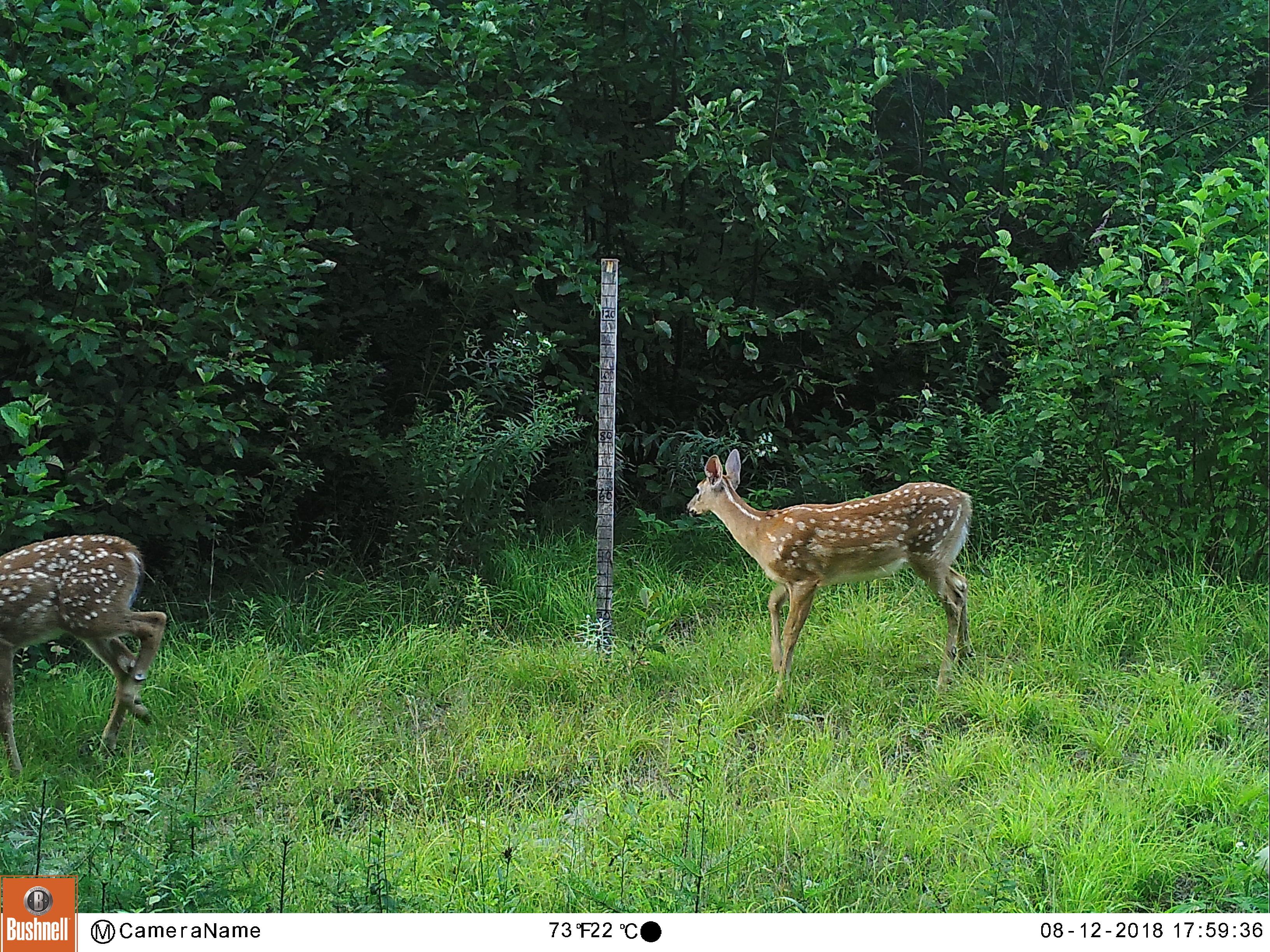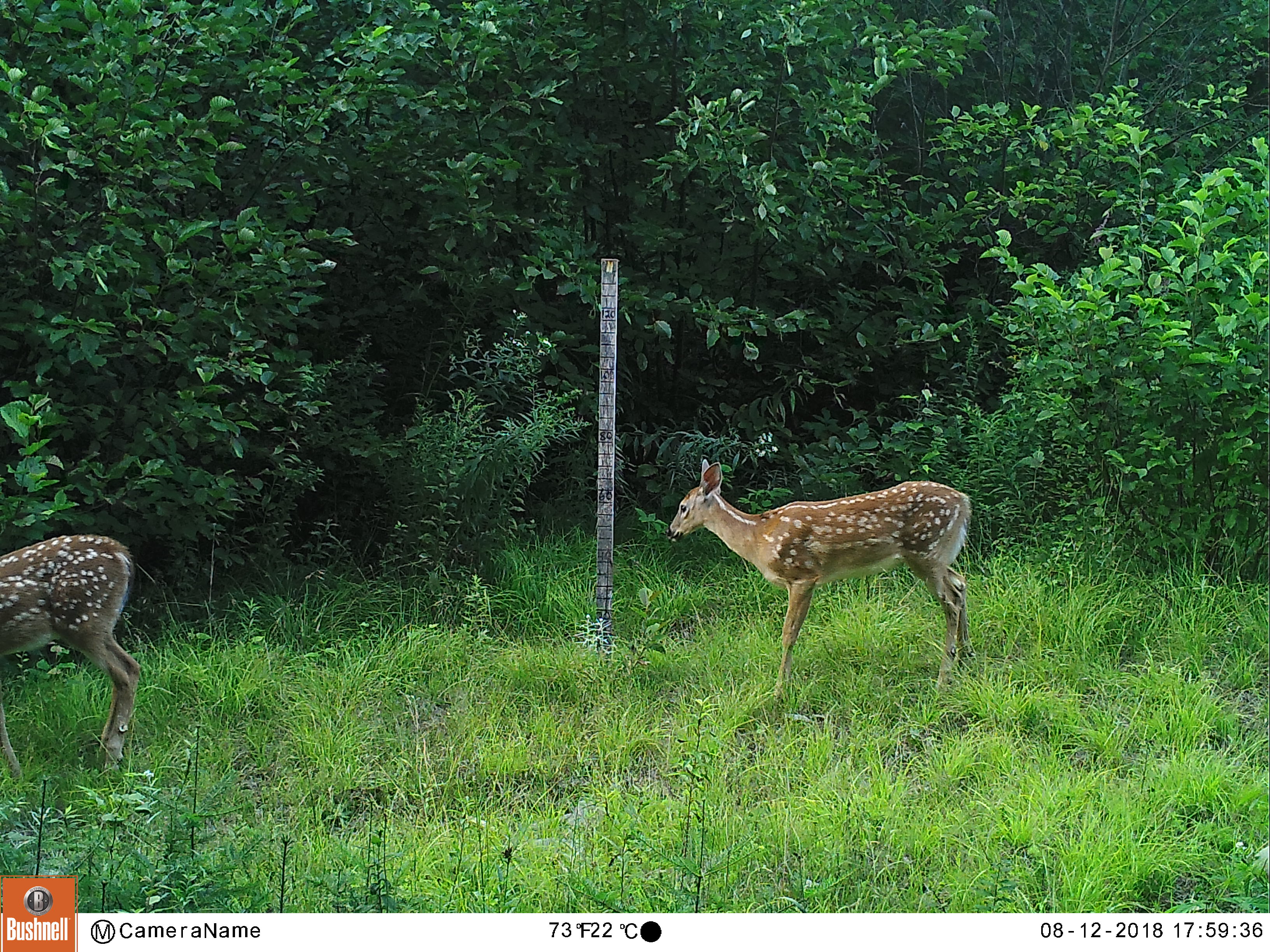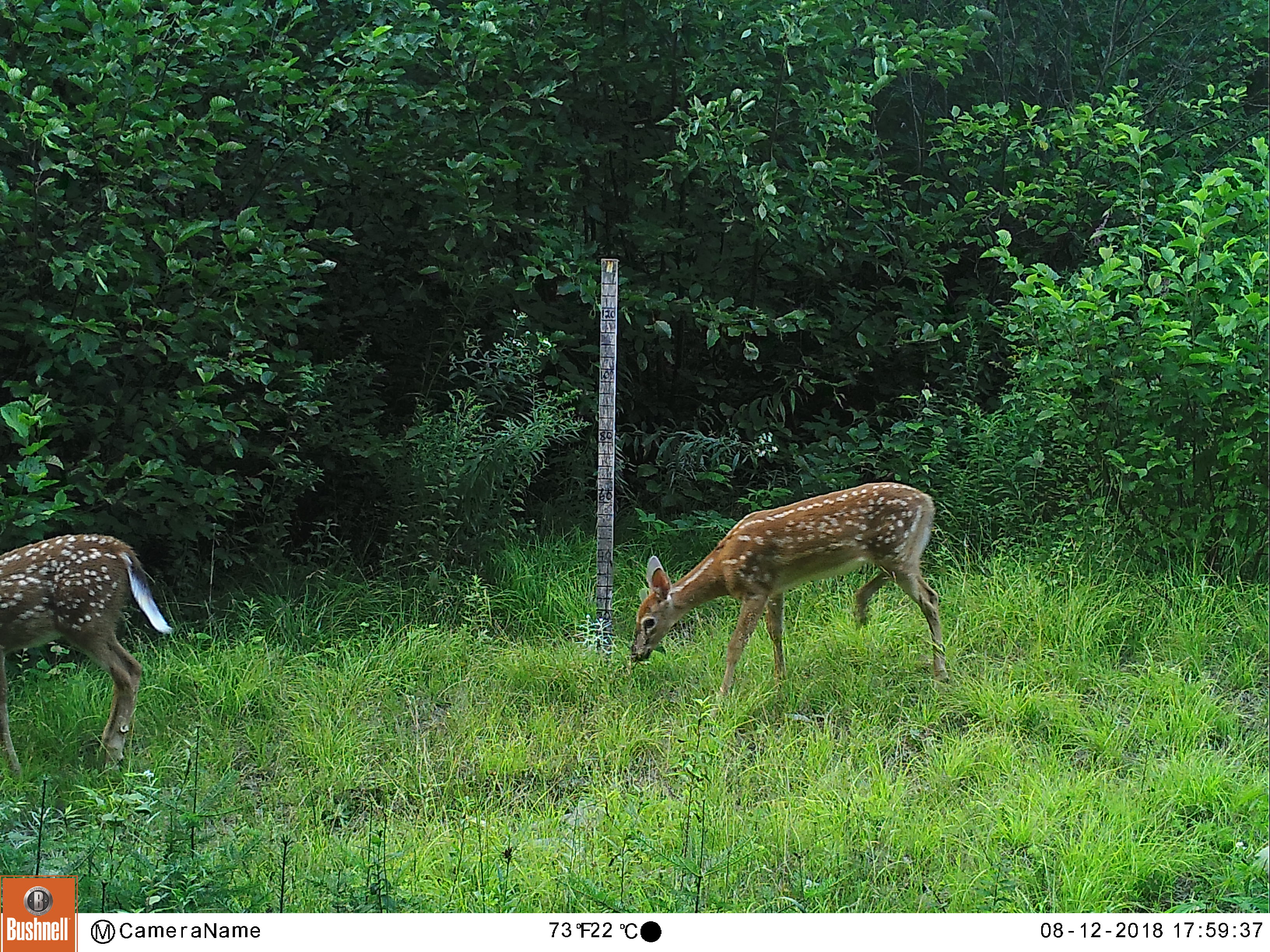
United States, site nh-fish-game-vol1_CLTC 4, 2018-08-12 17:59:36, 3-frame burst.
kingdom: Animalia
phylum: Chordata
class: Mammalia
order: Artiodactyla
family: Cervidae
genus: Odocoileus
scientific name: Odocoileus virginianus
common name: white-tailed deer